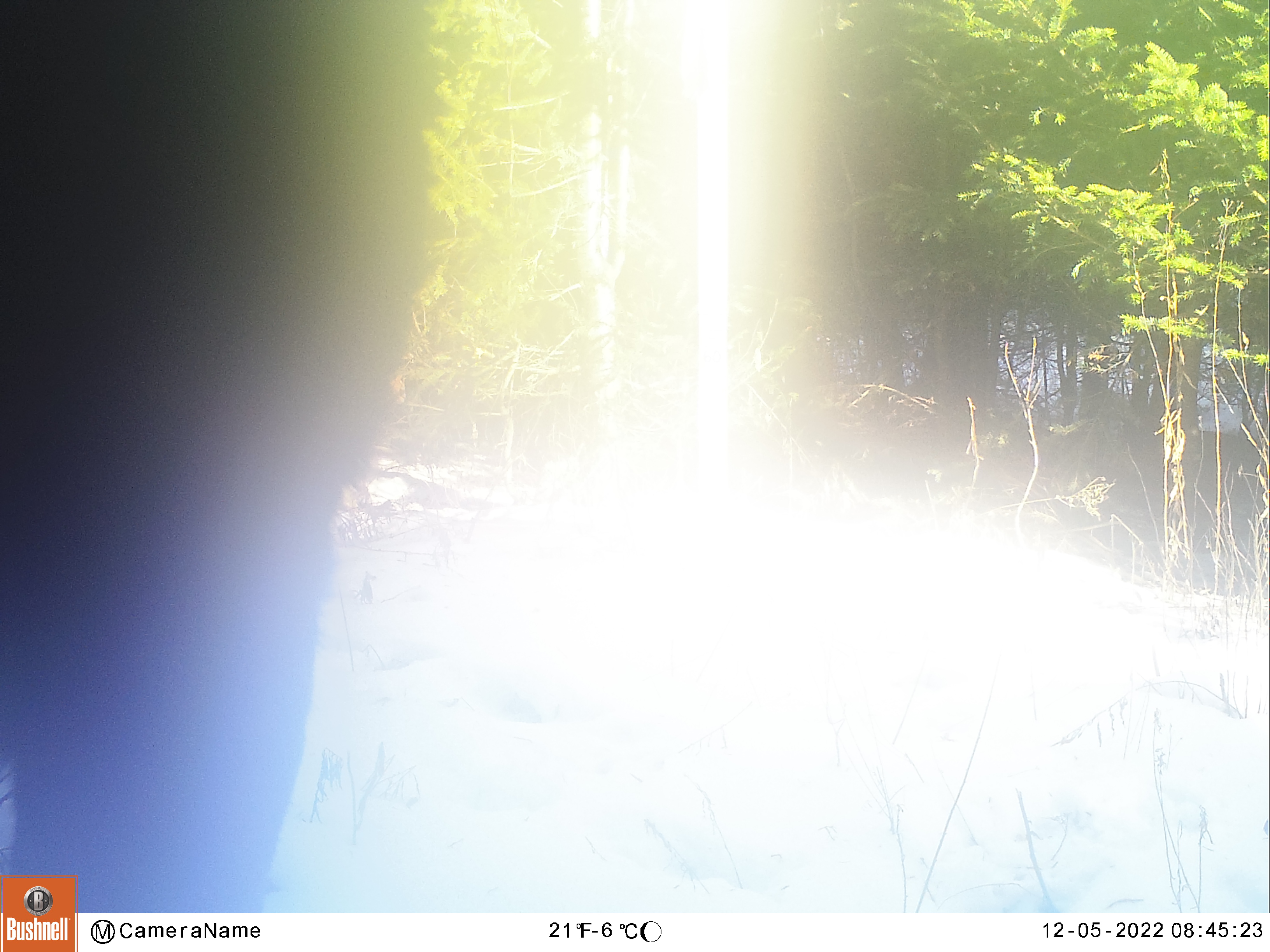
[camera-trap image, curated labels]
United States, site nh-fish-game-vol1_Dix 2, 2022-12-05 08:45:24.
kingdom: Animalia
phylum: Chordata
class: Mammalia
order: Artiodactyla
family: Cervidae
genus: Alces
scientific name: Alces alces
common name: moose